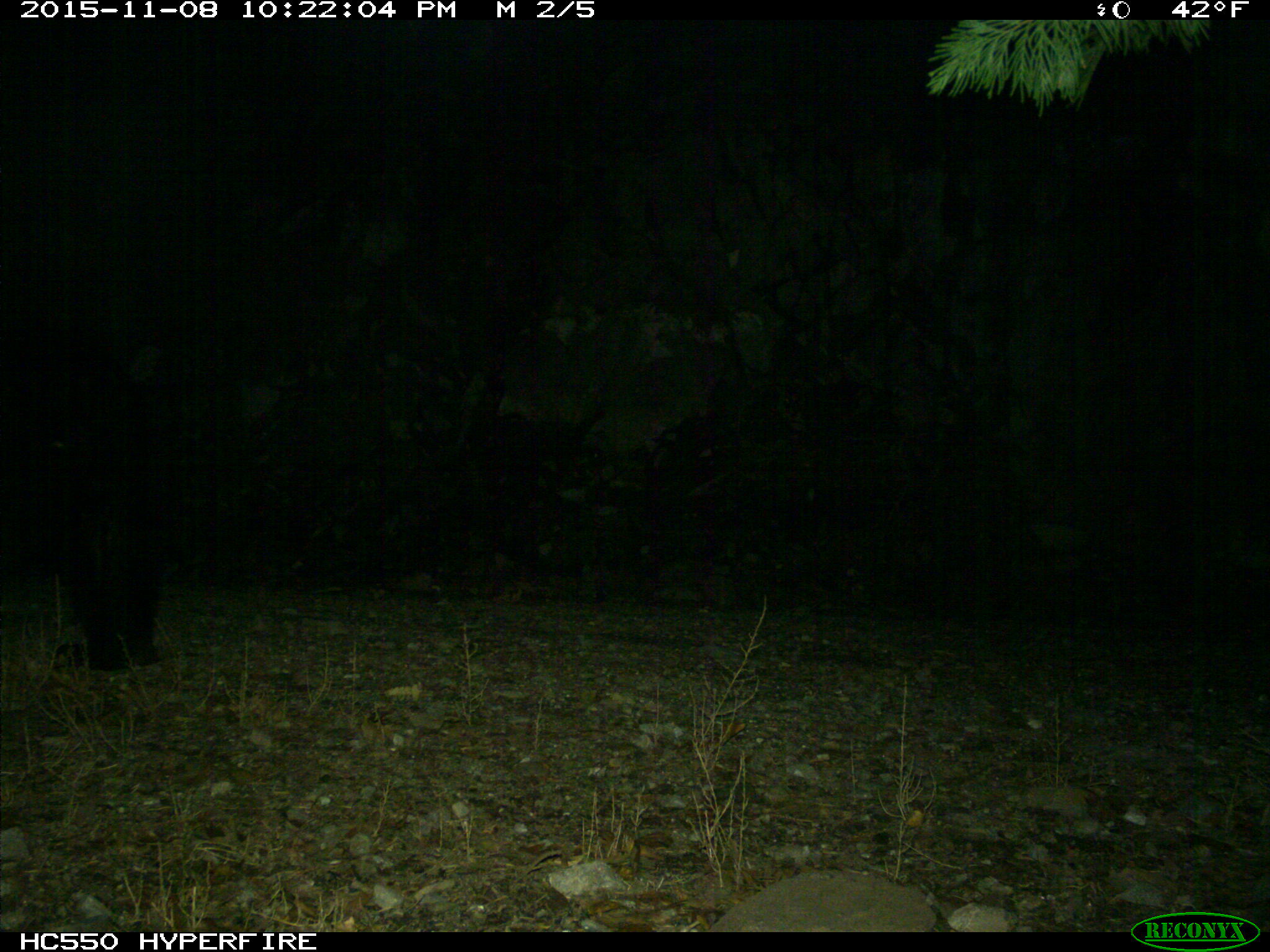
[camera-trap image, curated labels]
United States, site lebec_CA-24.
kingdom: Animalia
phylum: Chordata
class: Mammalia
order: Carnivora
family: Ursidae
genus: Ursus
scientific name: Ursus americanus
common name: american black bear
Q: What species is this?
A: Ursus americanus (american black bear).